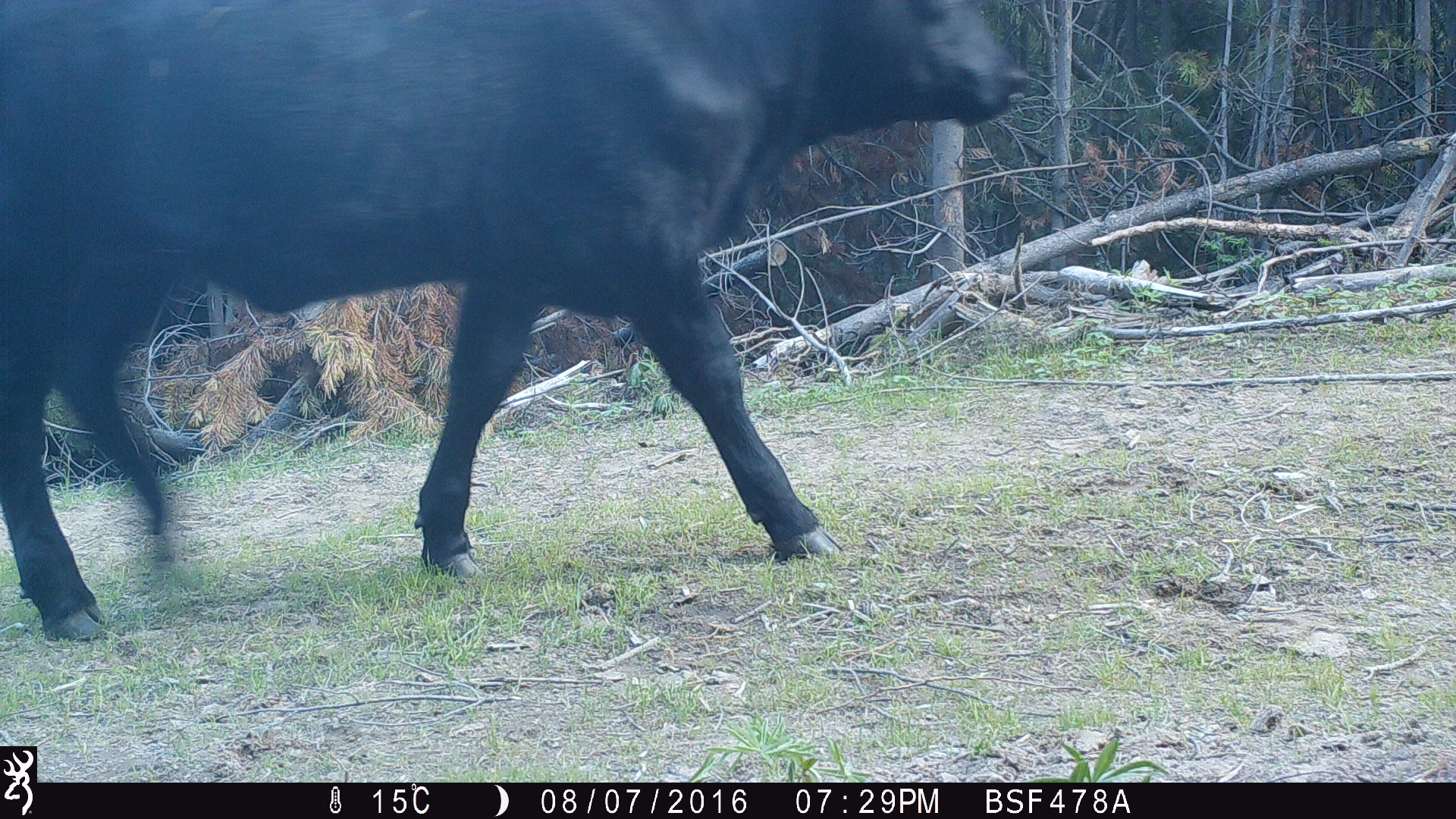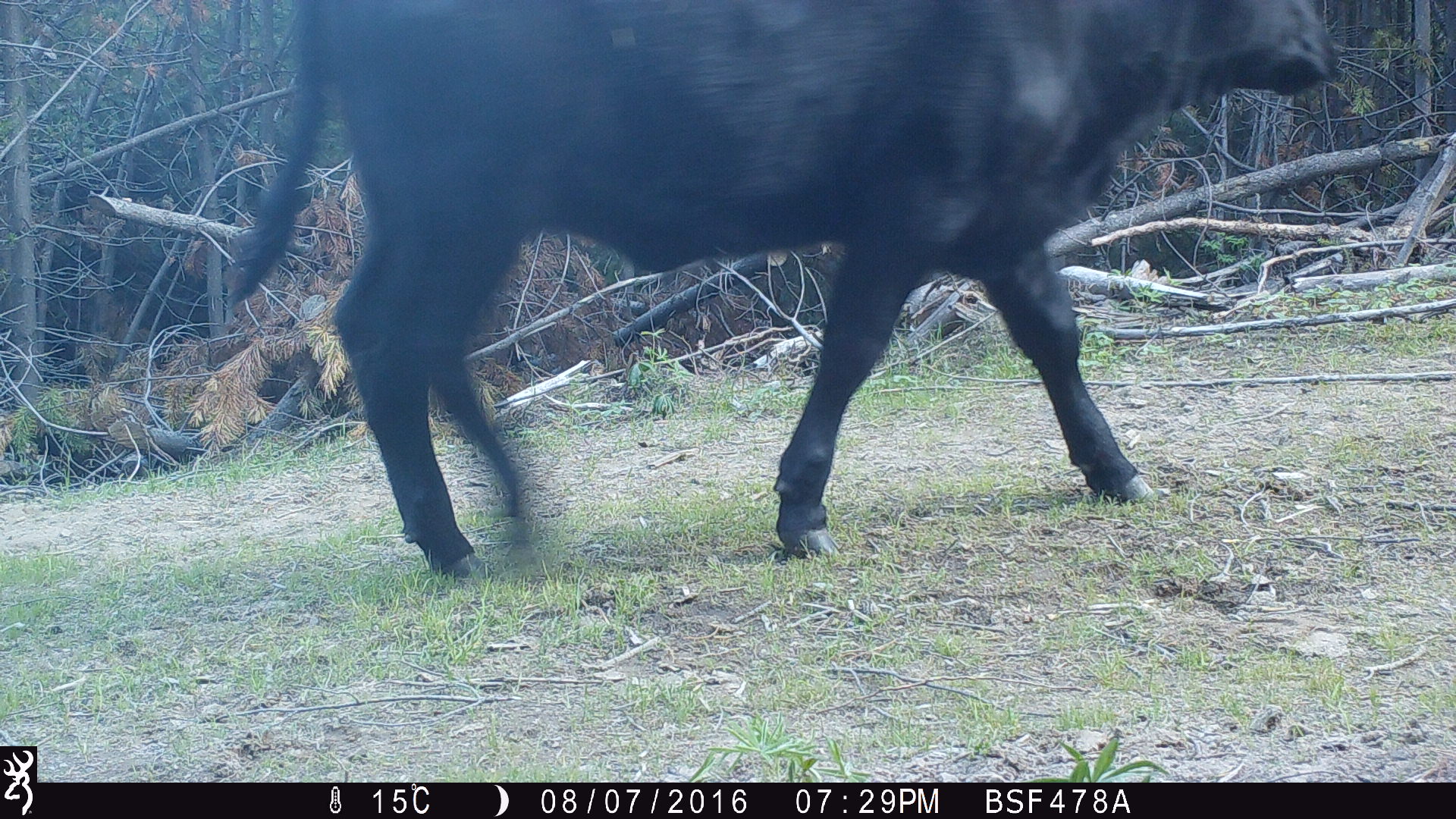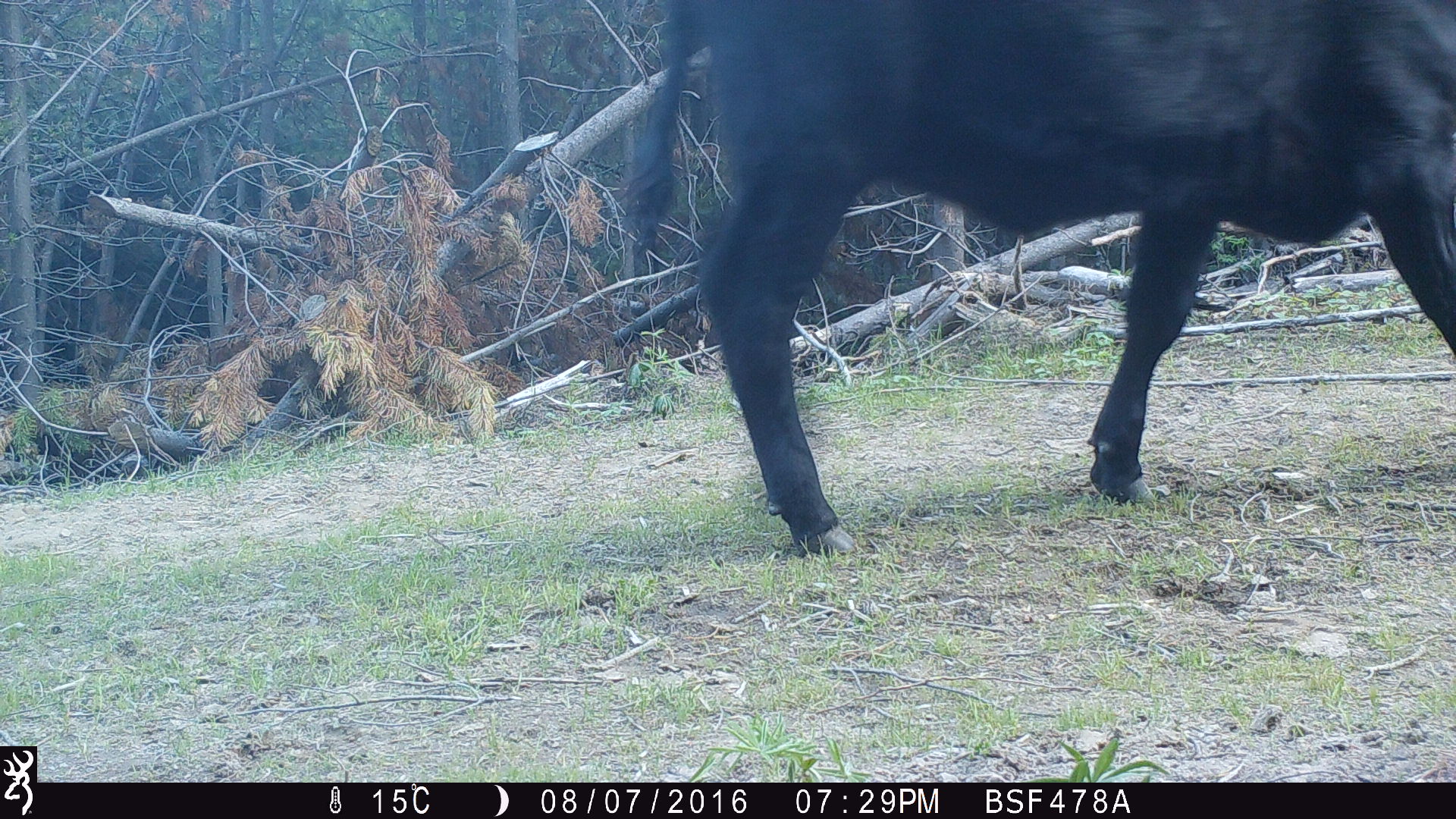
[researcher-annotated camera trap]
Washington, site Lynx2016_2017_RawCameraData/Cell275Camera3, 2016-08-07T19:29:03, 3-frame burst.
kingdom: Animalia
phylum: Chordata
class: Mammalia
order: Artiodactyla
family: Bovidae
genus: Bos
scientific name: Bos taurus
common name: domestic cattle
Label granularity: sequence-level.